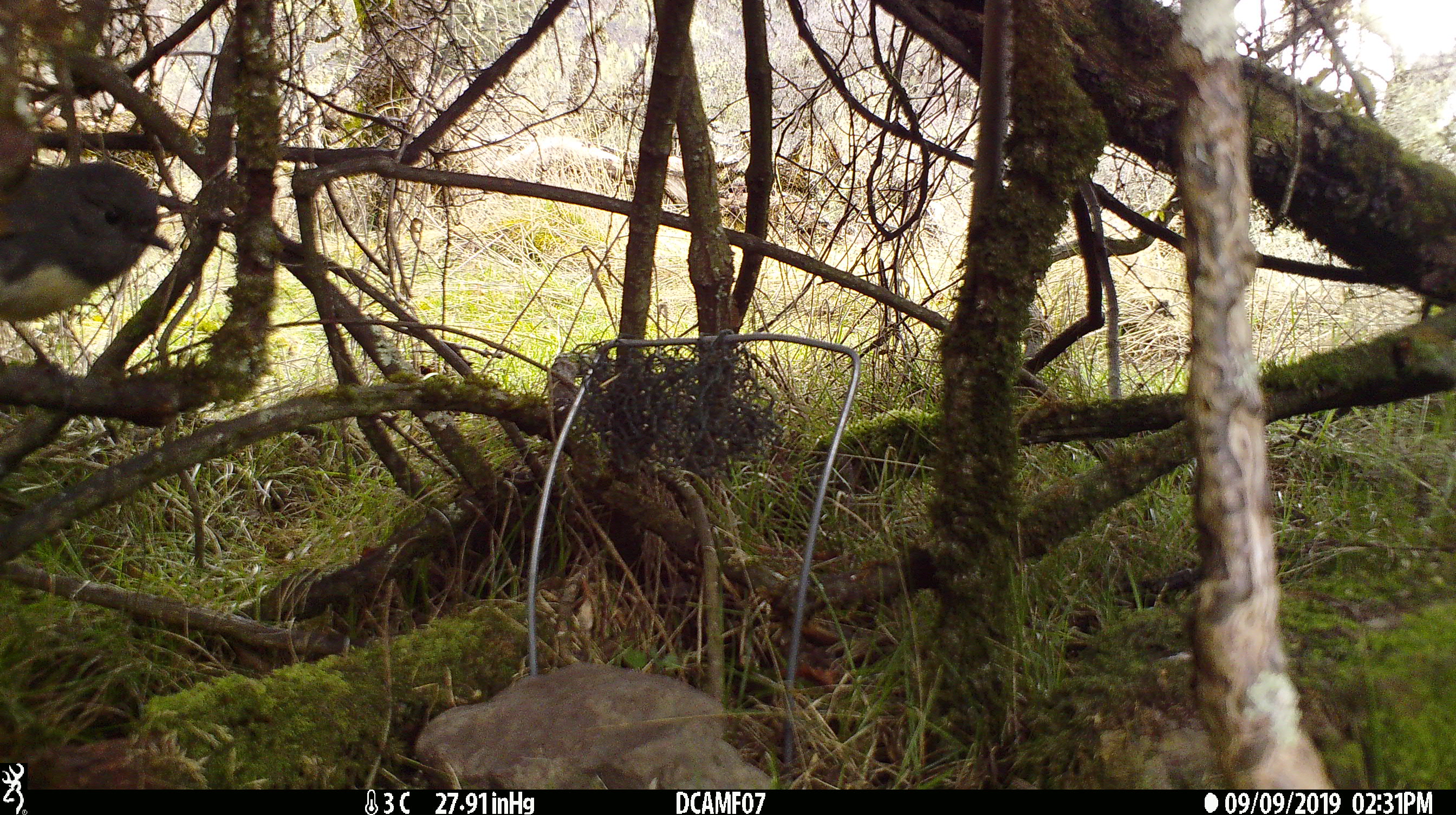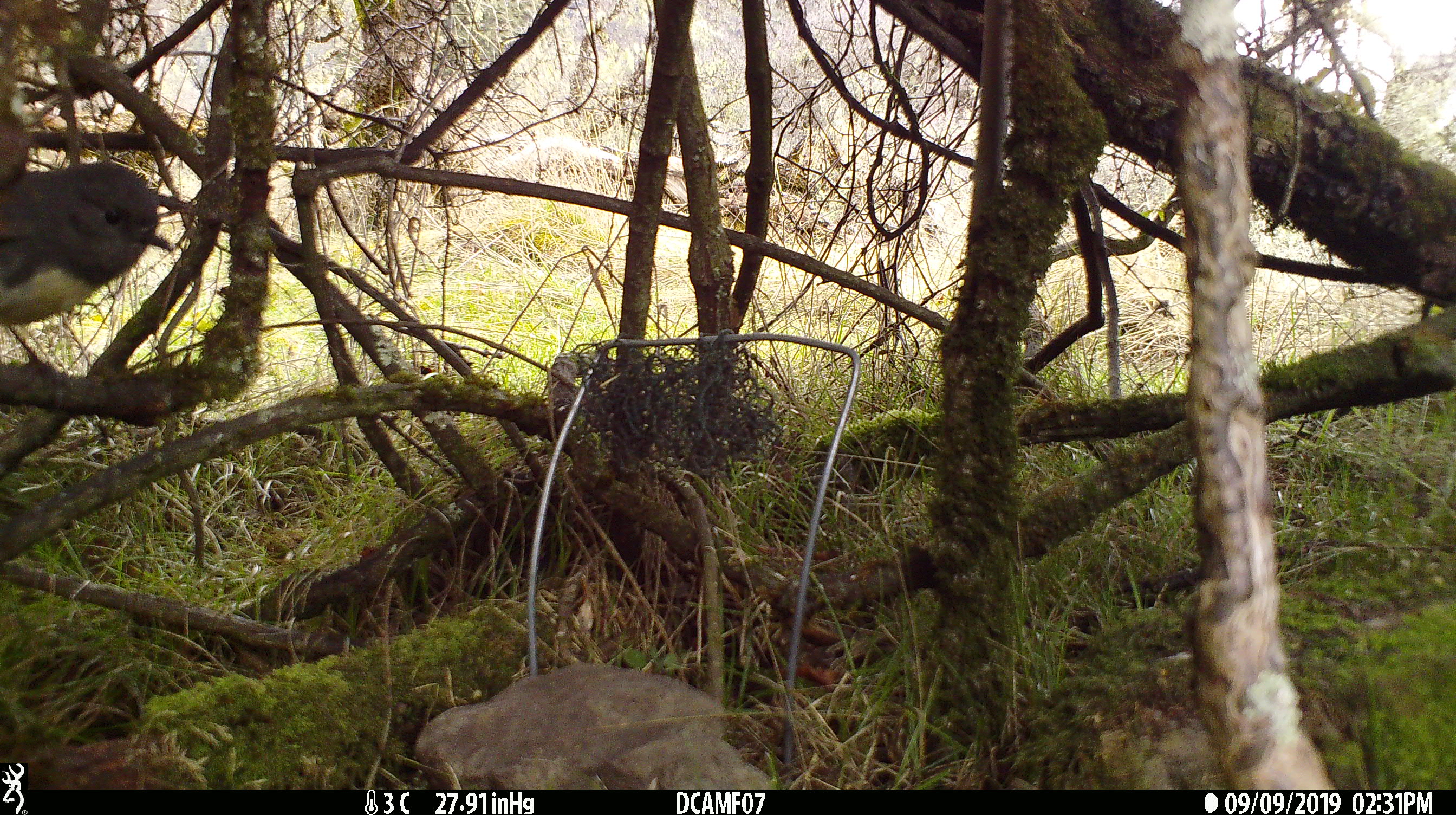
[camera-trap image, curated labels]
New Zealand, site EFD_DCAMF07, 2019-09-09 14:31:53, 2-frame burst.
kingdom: Animalia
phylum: Chordata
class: Aves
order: Passeriformes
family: Petroicidae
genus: Petroica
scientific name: Petroica australis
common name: new zealand robin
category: robin